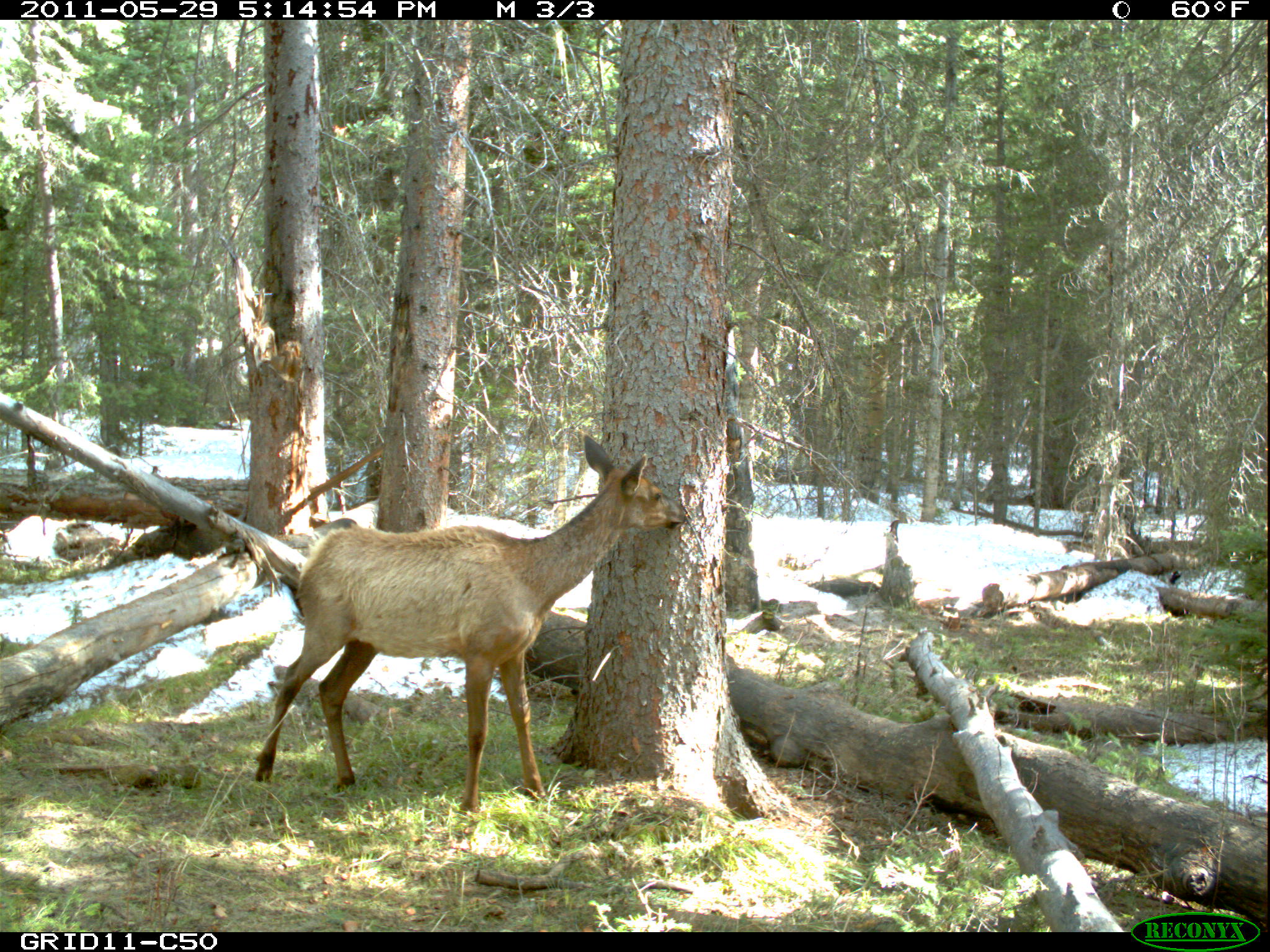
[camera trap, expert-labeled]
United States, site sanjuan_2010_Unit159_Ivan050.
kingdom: Animalia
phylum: Chordata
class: Mammalia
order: Artiodactyla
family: Cervidae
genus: Cervus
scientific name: Cervus elaphus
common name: red deer